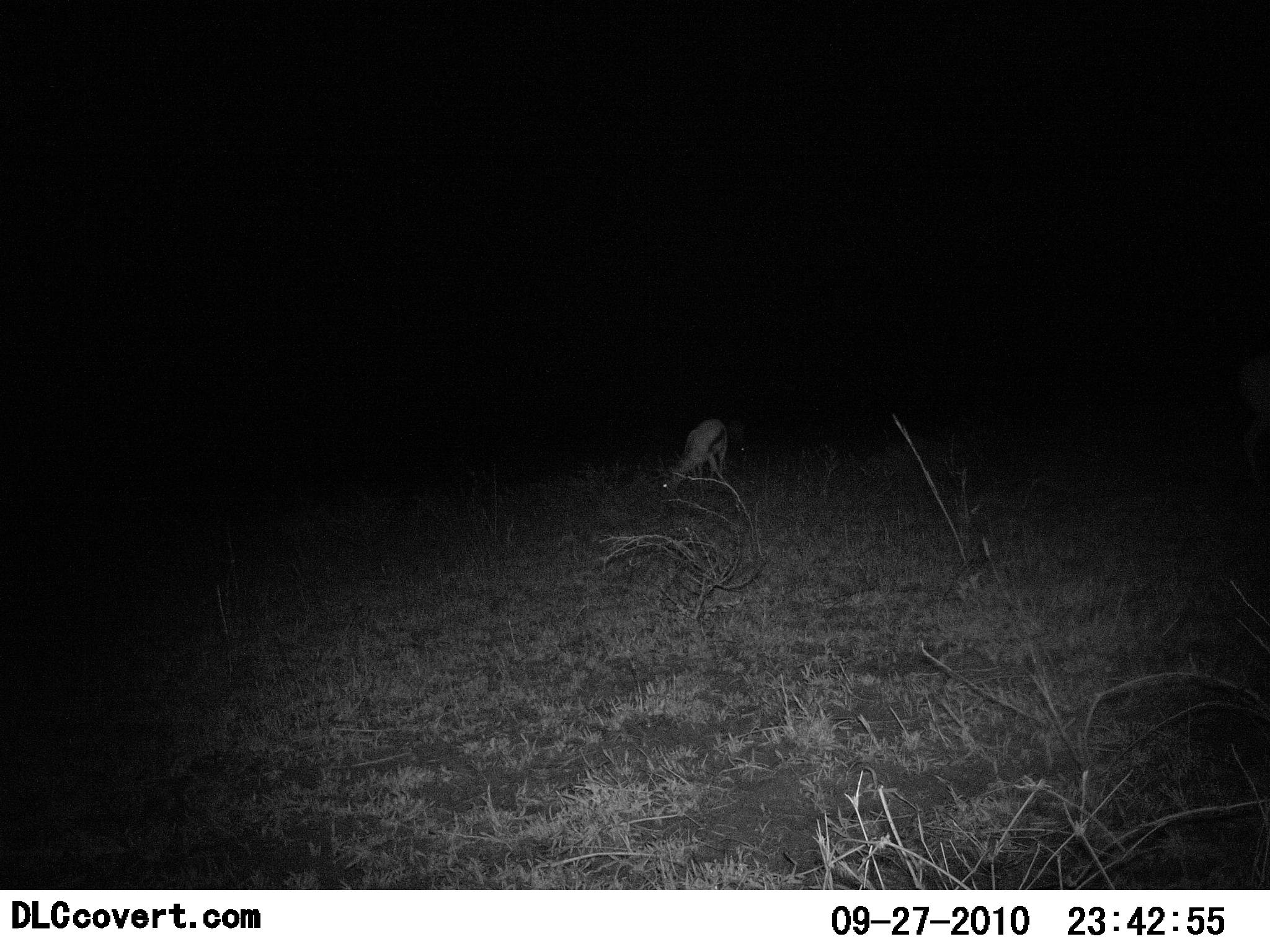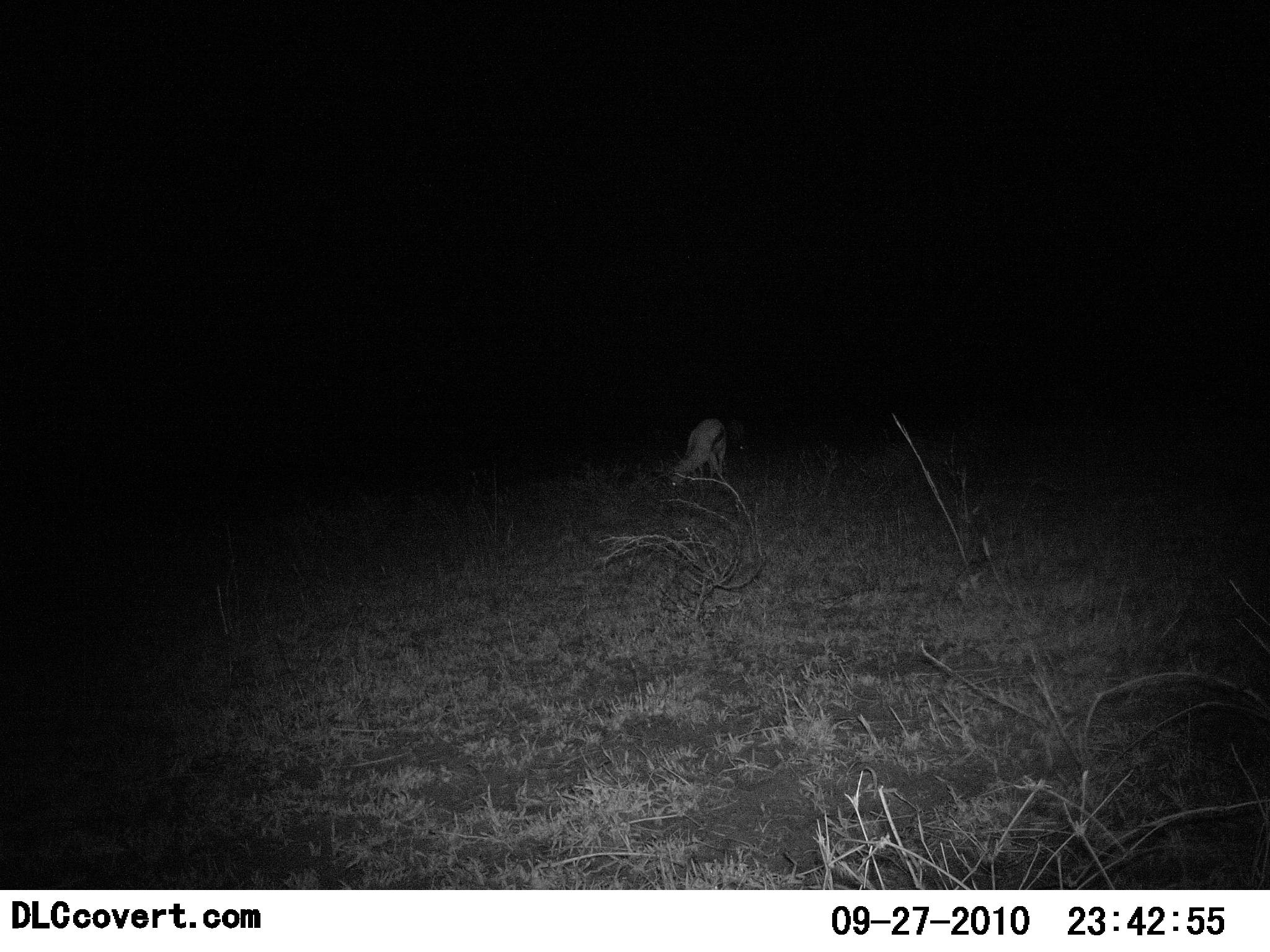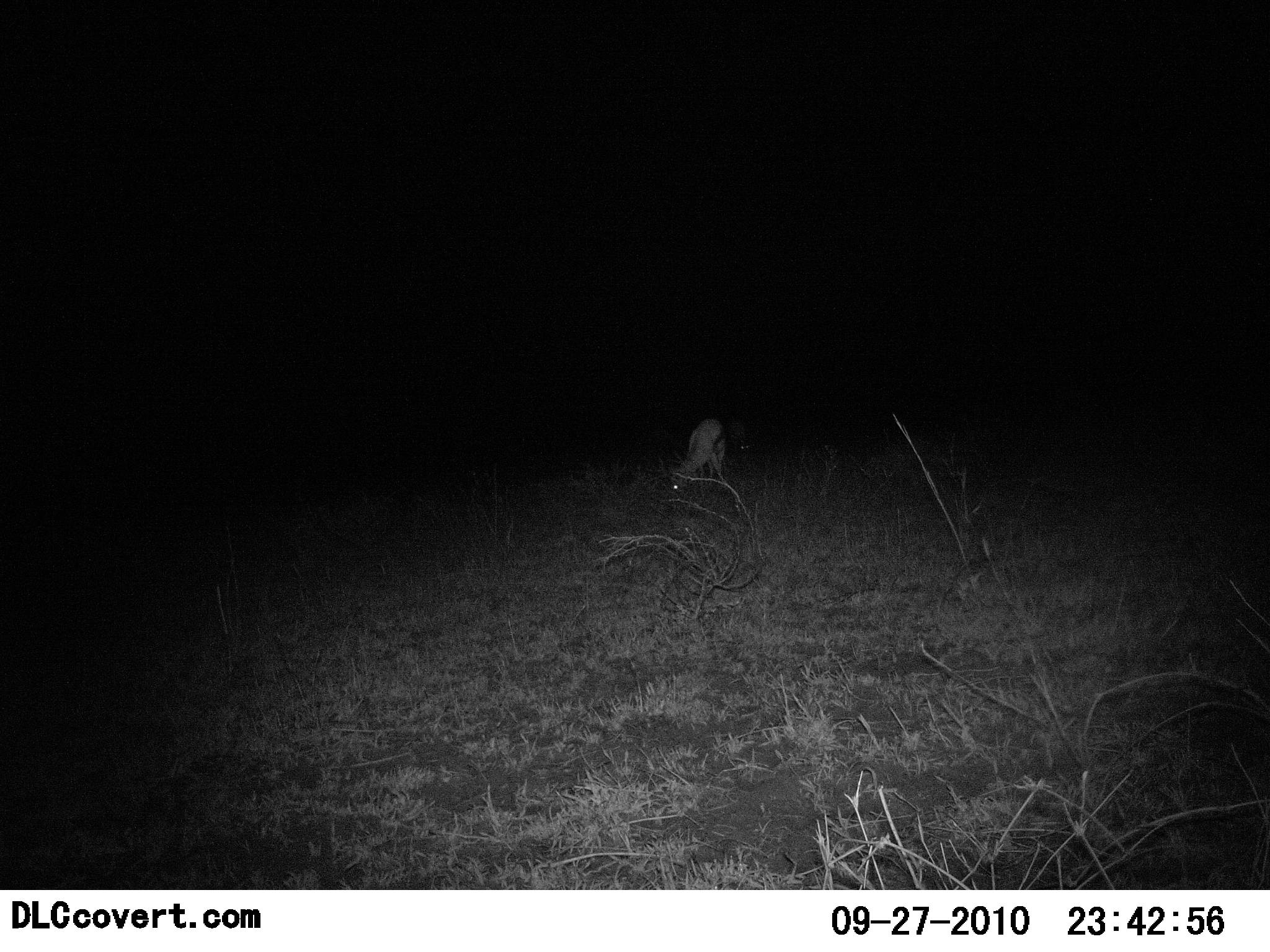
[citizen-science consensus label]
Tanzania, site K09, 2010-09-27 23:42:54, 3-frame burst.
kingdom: Animalia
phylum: Chordata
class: Mammalia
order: Artiodactyla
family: Bovidae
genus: Eudorcas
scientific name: Eudorcas thomsonii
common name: thomson's gazelle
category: gazellethomsons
Gazellethomsons (thomson's gazelle) (Eudorcas thomsonii), count 1. Behavior (volunteer vote fractions): standing 45%, resting 0%, moving 0%, interacting 0%. Young present (vote fraction): 0%. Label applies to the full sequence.